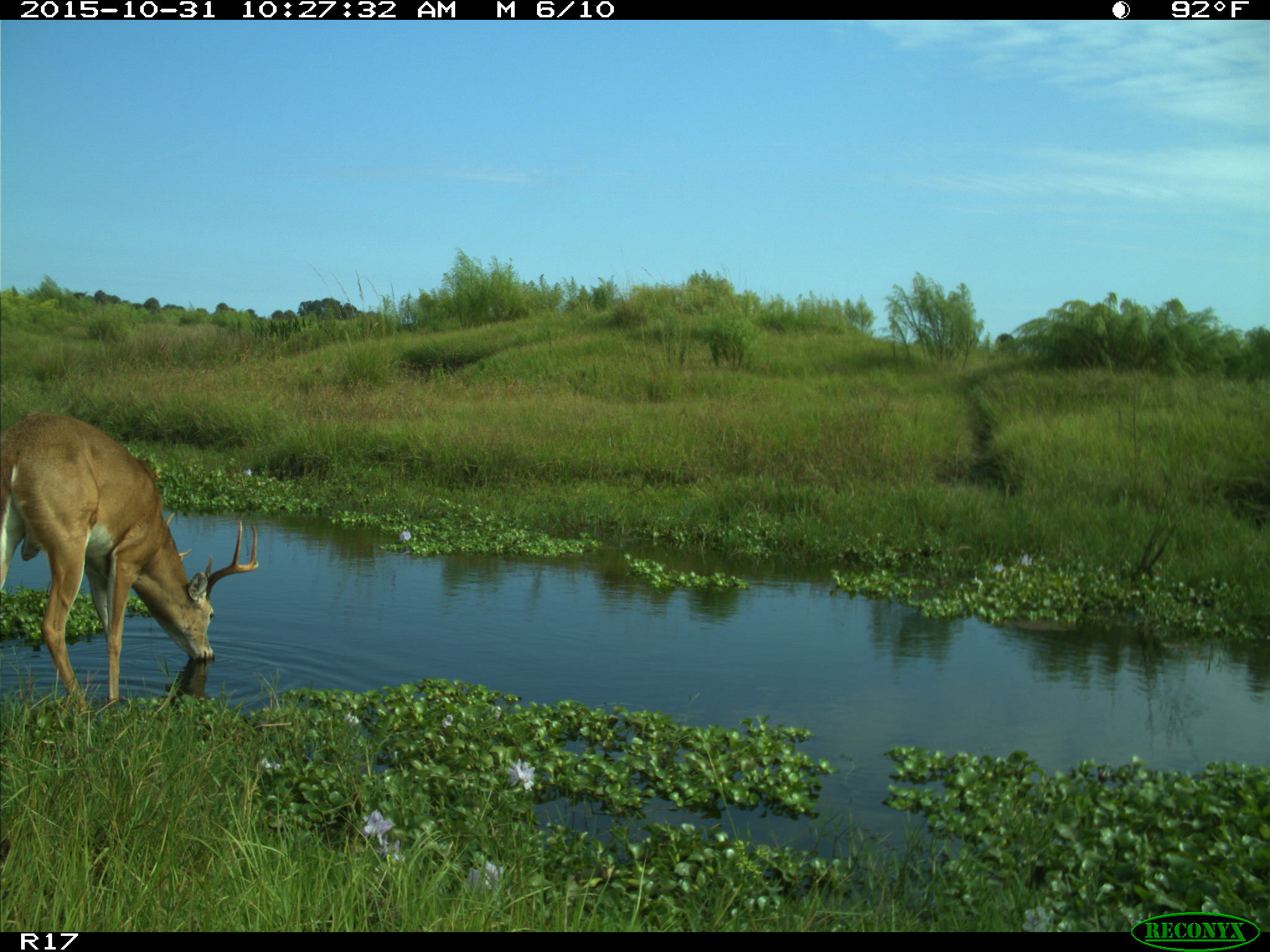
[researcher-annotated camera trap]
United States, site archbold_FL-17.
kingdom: Animalia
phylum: Chordata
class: Mammalia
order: Artiodactyla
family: Cervidae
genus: Odocoileus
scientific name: Odocoileus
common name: deer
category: unidentified deer